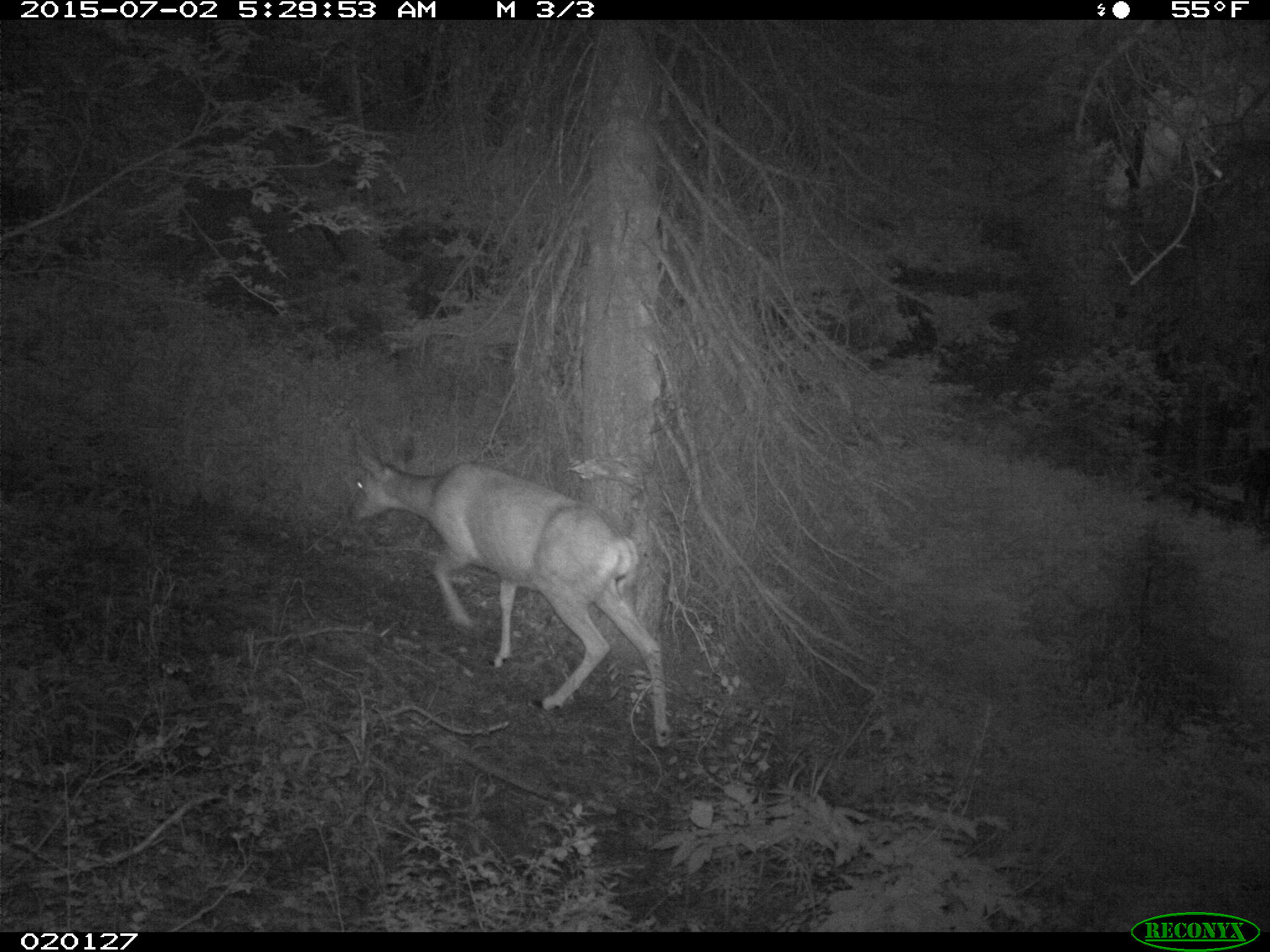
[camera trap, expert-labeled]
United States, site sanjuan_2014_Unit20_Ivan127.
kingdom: Animalia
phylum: Chordata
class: Mammalia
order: Artiodactyla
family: Cervidae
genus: Odocoileus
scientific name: Odocoileus hemionus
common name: mule deer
Odocoileus hemionus (mule deer).